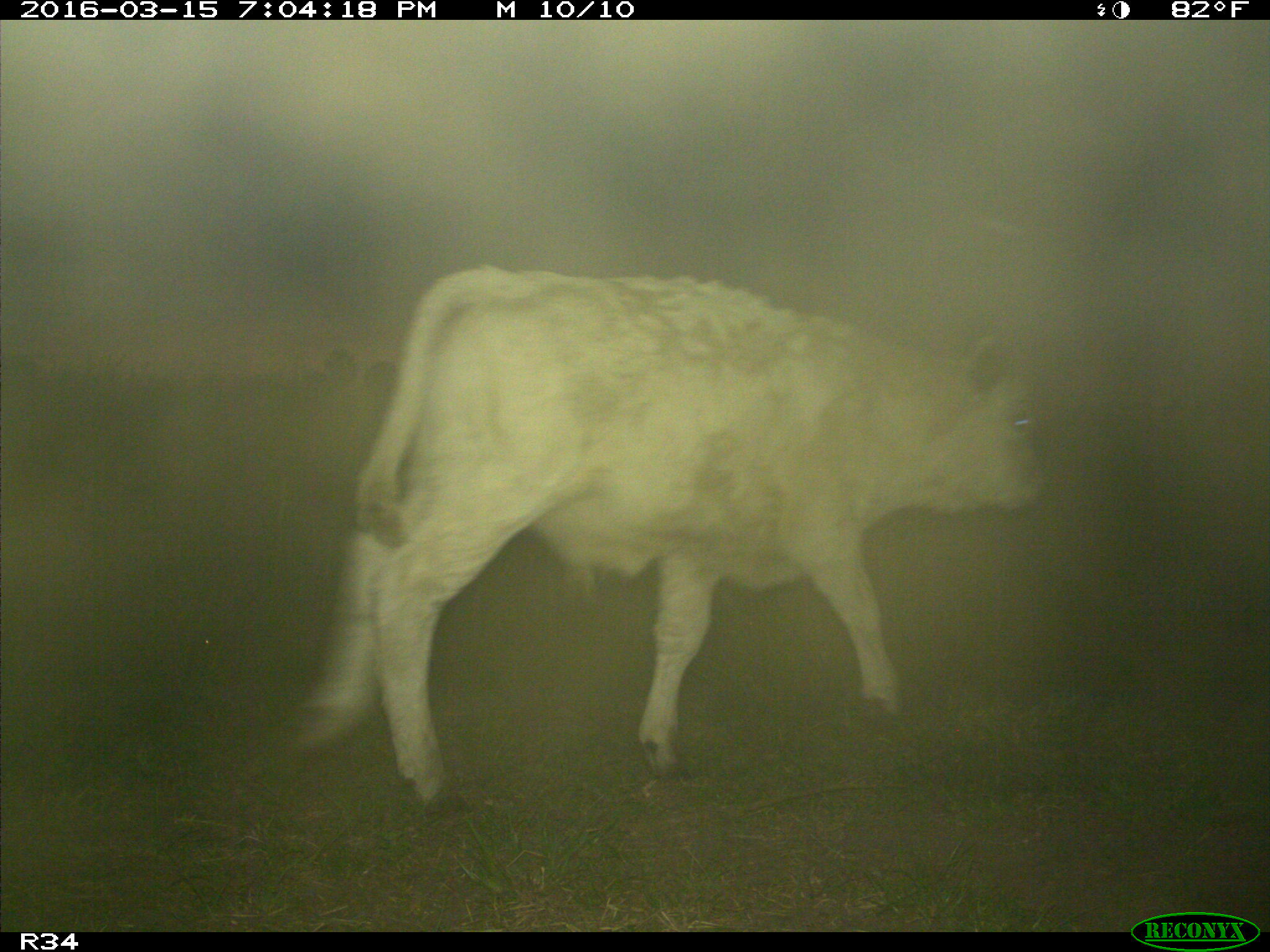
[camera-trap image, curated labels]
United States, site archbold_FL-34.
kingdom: Animalia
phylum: Chordata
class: Mammalia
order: Artiodactyla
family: Bovidae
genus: Bos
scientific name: Bos taurus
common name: domestic cow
Bos taurus (domestic cow).